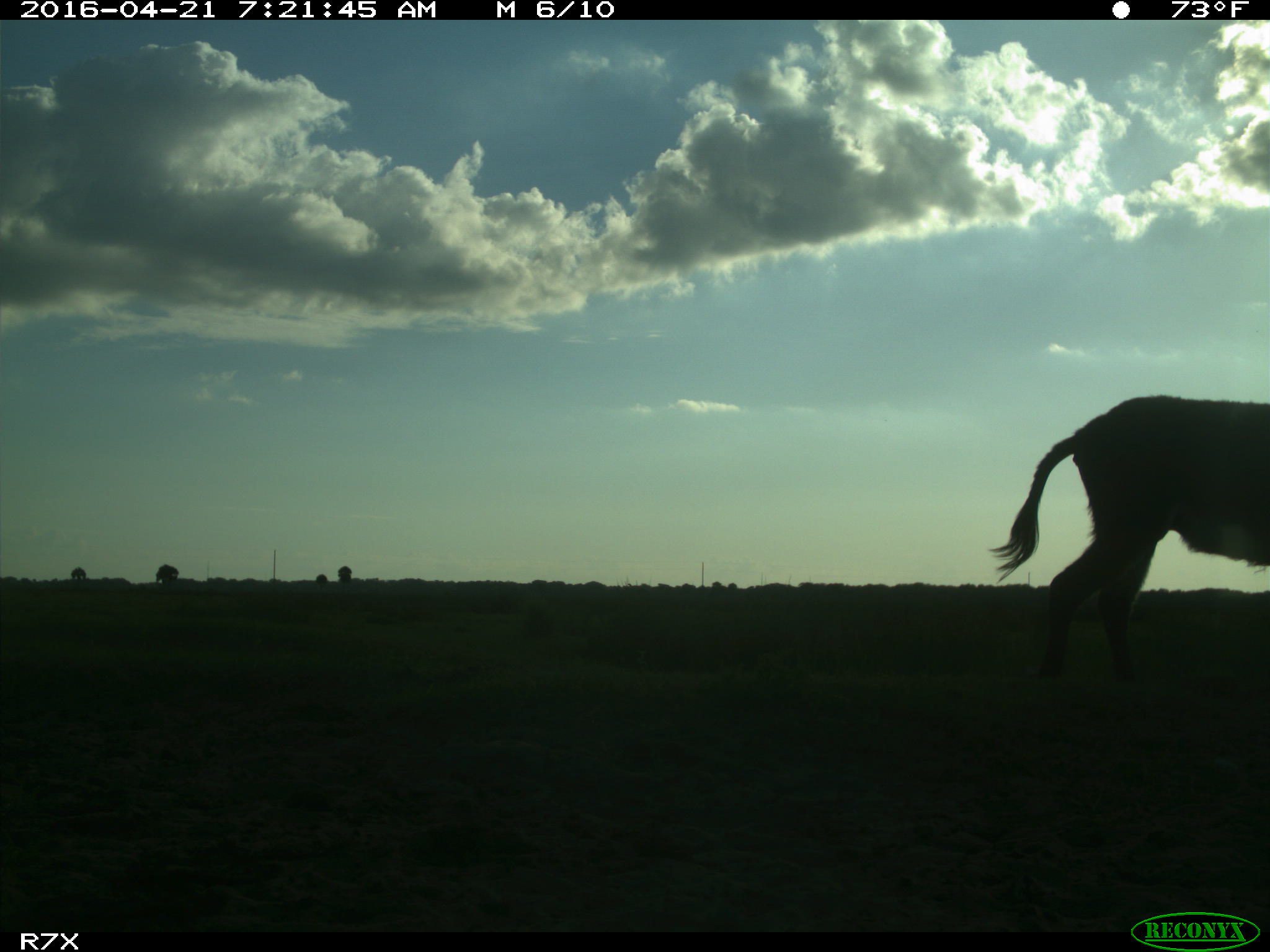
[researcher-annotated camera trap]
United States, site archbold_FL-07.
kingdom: Animalia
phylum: Chordata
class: Mammalia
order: Artiodactyla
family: Bovidae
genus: Bos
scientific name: Bos taurus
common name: domestic cow